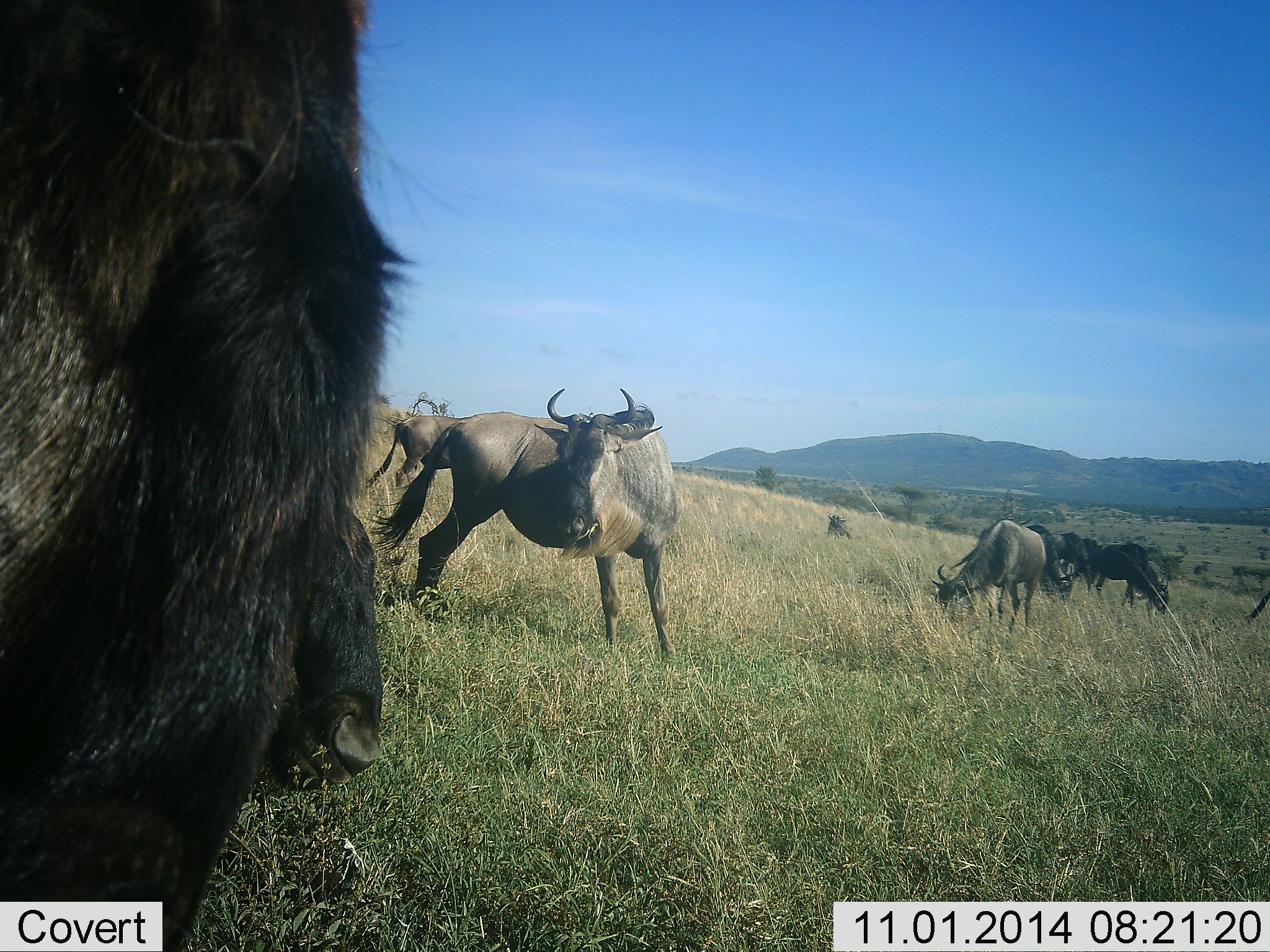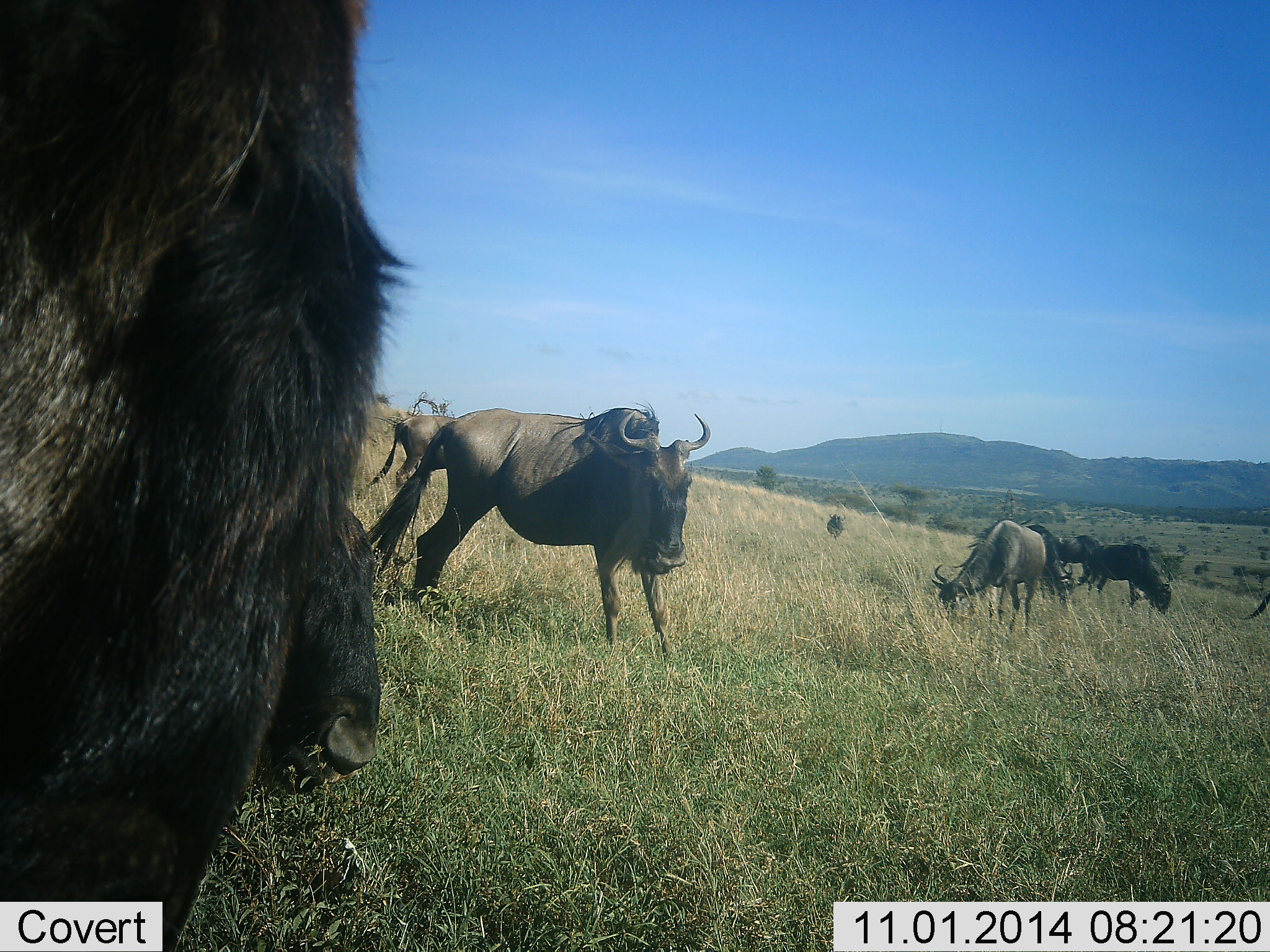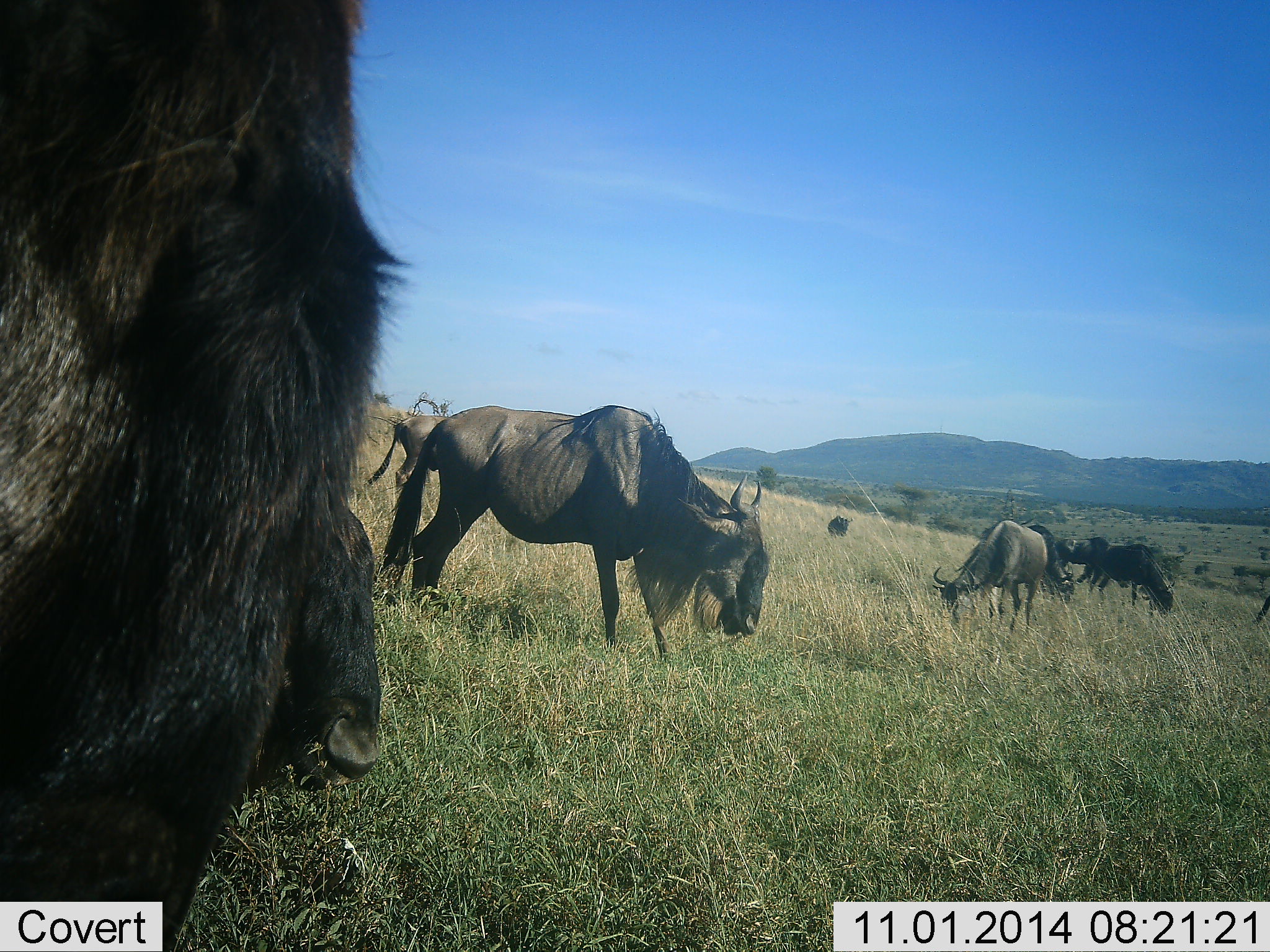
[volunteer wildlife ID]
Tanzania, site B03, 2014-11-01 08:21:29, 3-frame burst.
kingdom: Animalia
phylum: Chordata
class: Mammalia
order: Artiodactyla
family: Bovidae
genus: Connochaetes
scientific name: Connochaetes taurinus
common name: blue wildebeest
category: wildebeest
Wildebeest (blue wildebeest) (Connochaetes taurinus), count 9. Behavior (volunteer vote fractions): standing 80%, resting 30%, moving 40%, interacting 0%. Young present (vote fraction): 0%. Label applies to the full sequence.